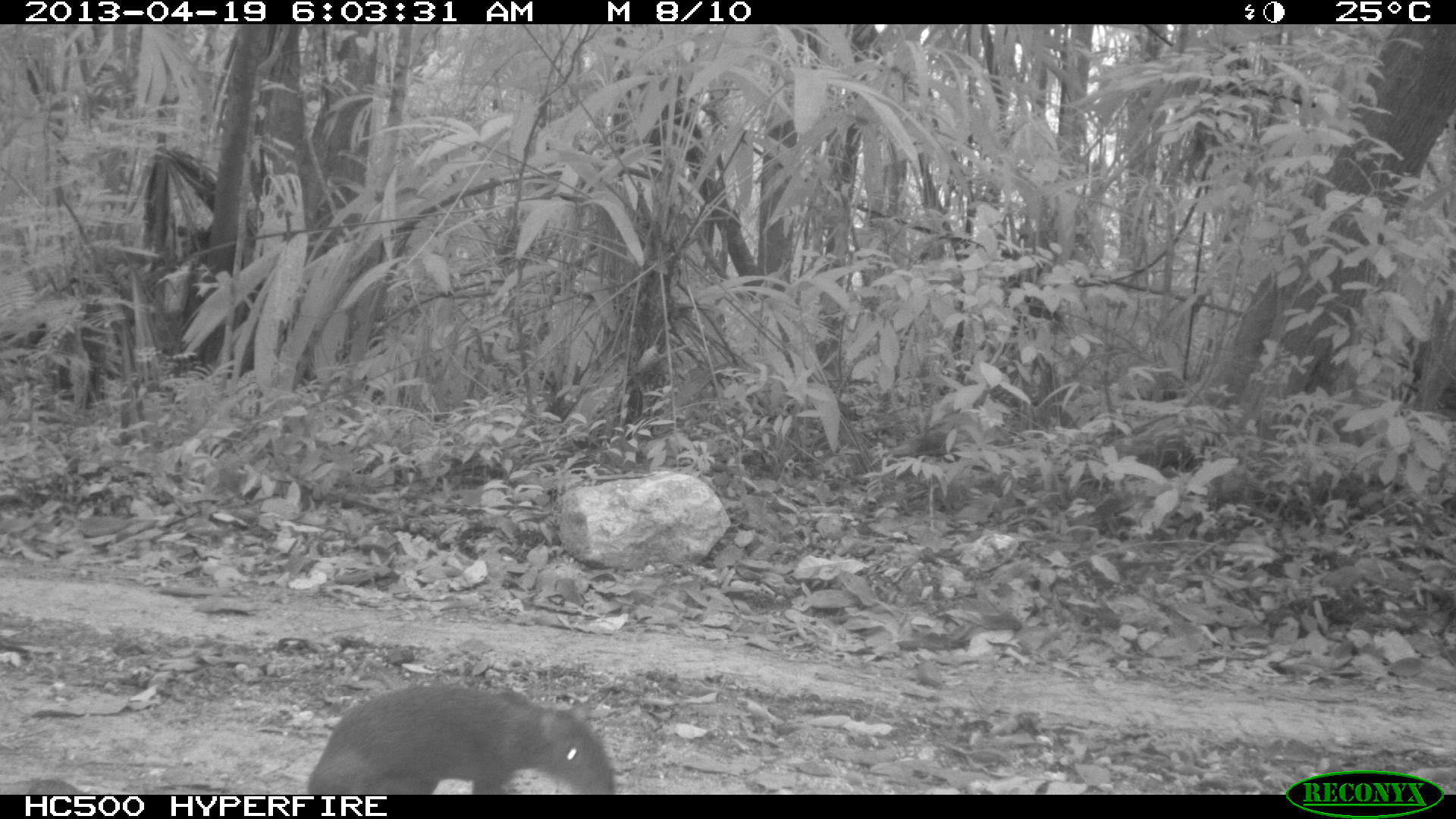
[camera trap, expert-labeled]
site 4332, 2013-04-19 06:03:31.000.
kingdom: Animalia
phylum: Chordata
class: Mammalia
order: Rodentia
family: Dasyproctidae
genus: Dasyprocta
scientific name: Dasyprocta punctata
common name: central american agouti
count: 1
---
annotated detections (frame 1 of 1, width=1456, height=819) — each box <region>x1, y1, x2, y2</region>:
dasyprocta punctata: <region>303, 680, 616, 794</region>